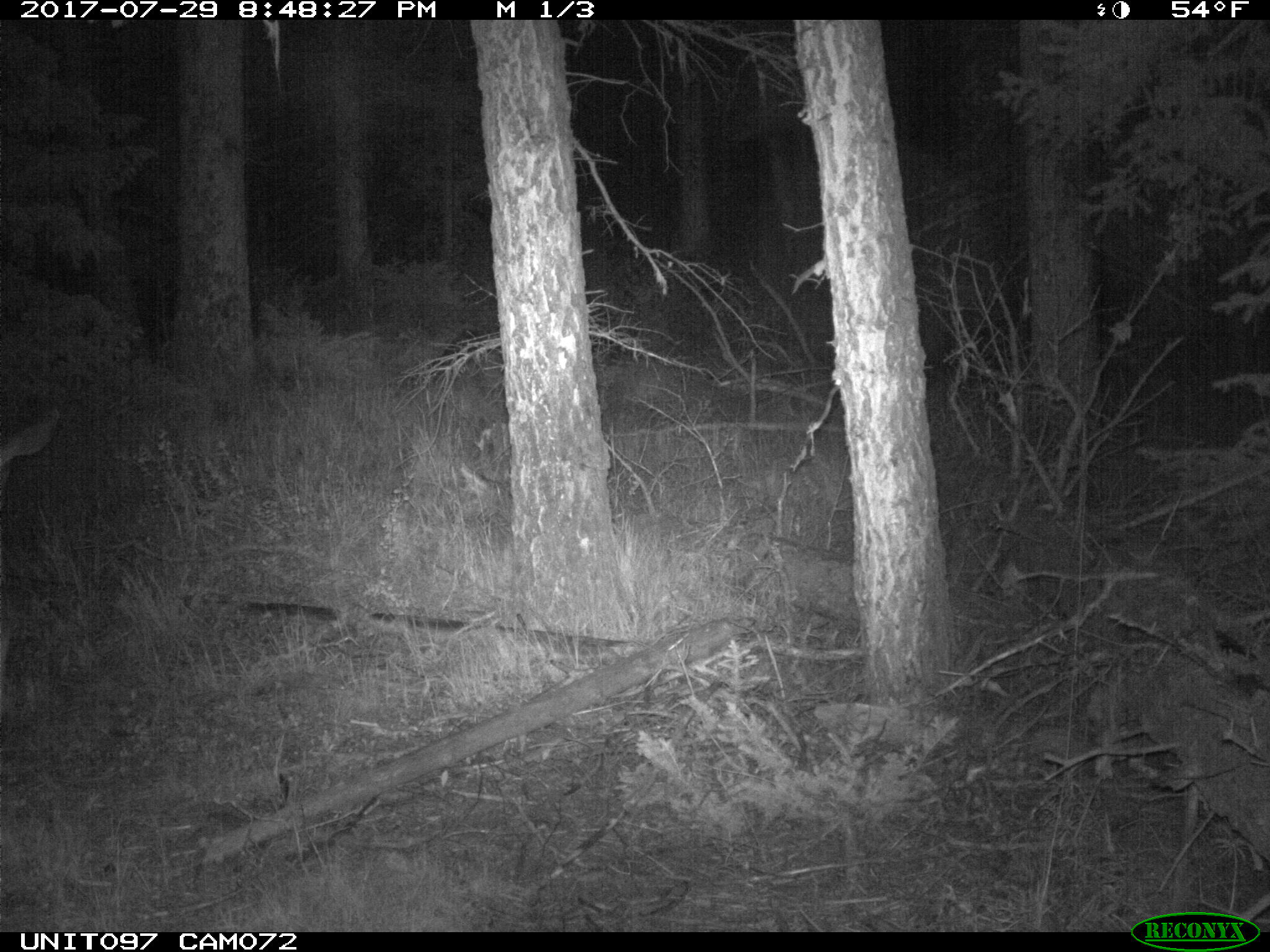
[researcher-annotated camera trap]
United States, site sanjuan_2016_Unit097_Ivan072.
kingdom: Animalia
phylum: Chordata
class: Mammalia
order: Artiodactyla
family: Cervidae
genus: Odocoileus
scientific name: Odocoileus hemionus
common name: mule deer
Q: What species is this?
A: Odocoileus hemionus (mule deer).